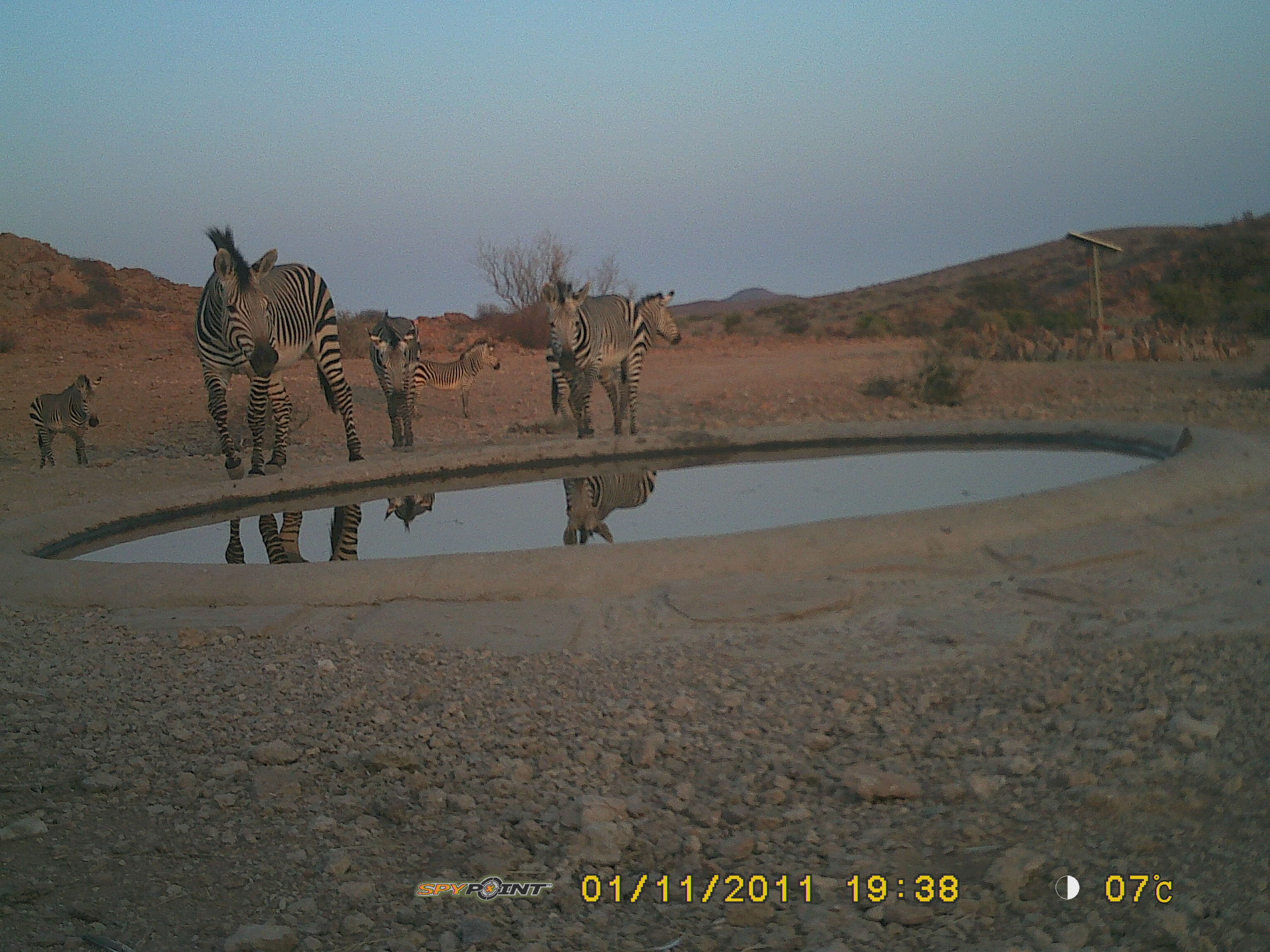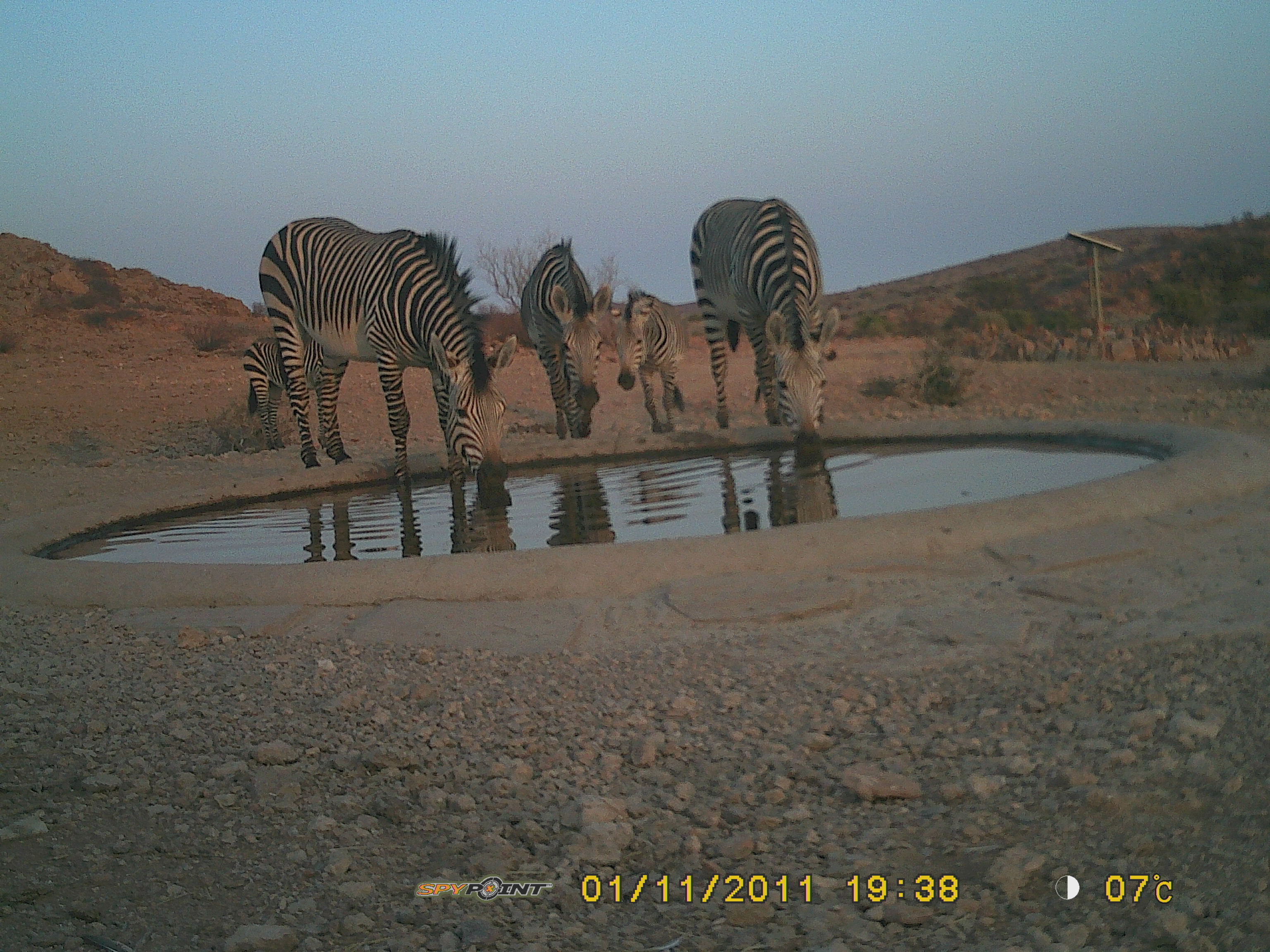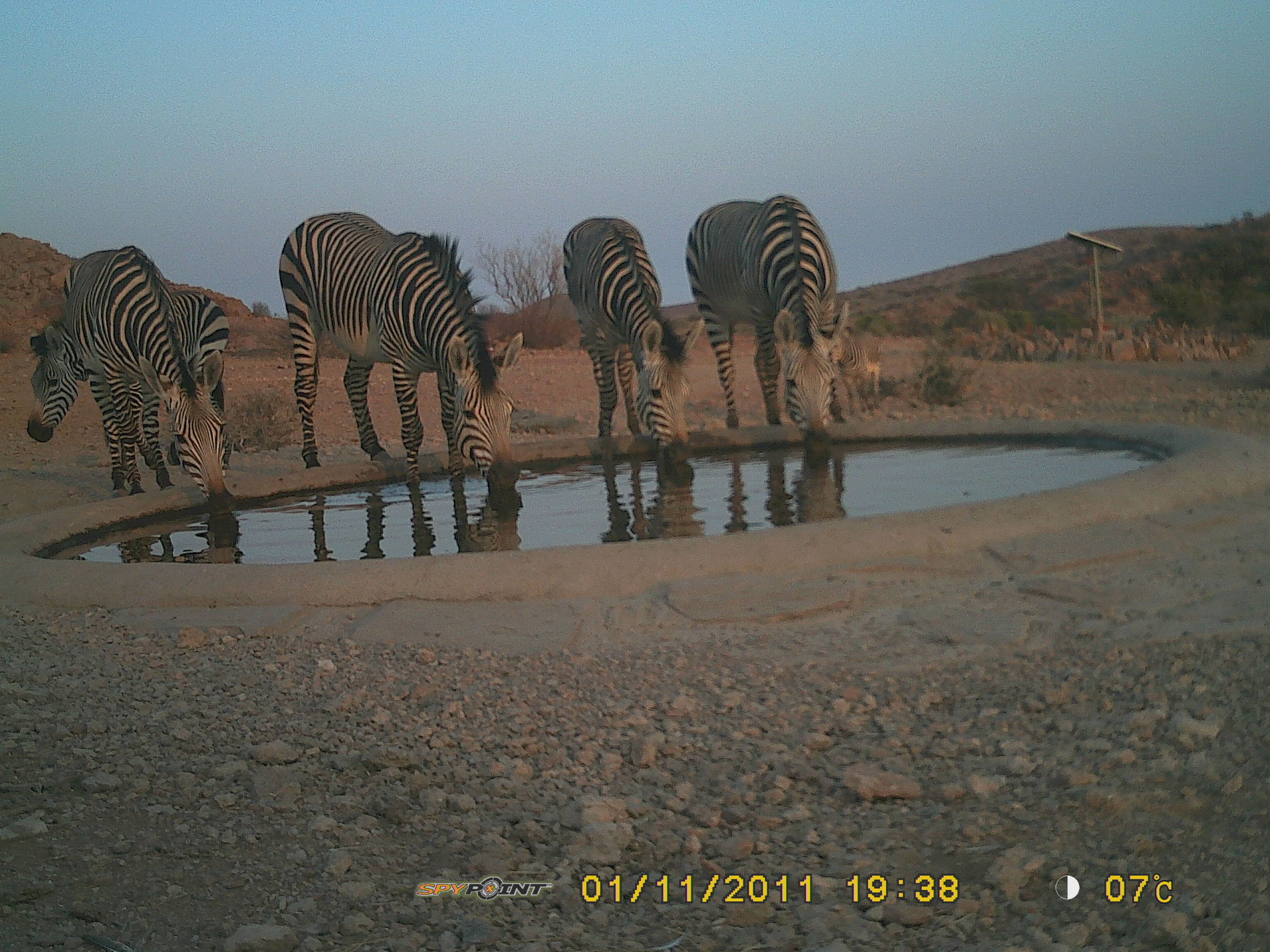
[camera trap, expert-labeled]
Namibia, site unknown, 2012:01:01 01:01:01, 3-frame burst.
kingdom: Animalia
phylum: Chordata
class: Mammalia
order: Perissodactyla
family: Equidae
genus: Equus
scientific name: Equus zebra hartmannae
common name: hartmann's mountain zebra